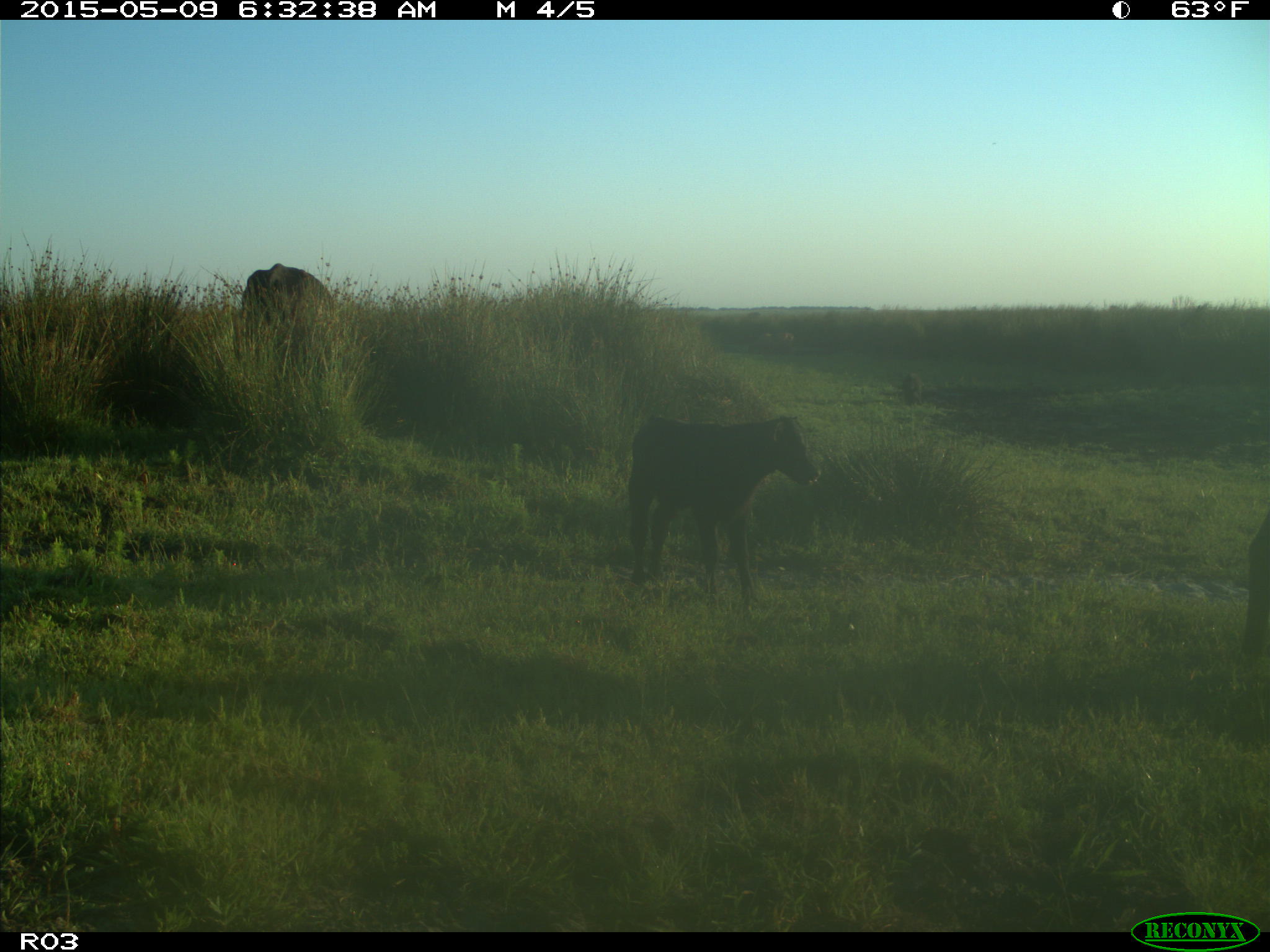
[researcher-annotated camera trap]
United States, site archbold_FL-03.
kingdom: Animalia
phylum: Chordata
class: Mammalia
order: Artiodactyla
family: Bovidae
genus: Bos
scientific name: Bos taurus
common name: domestic cow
Bos taurus (domestic cow).